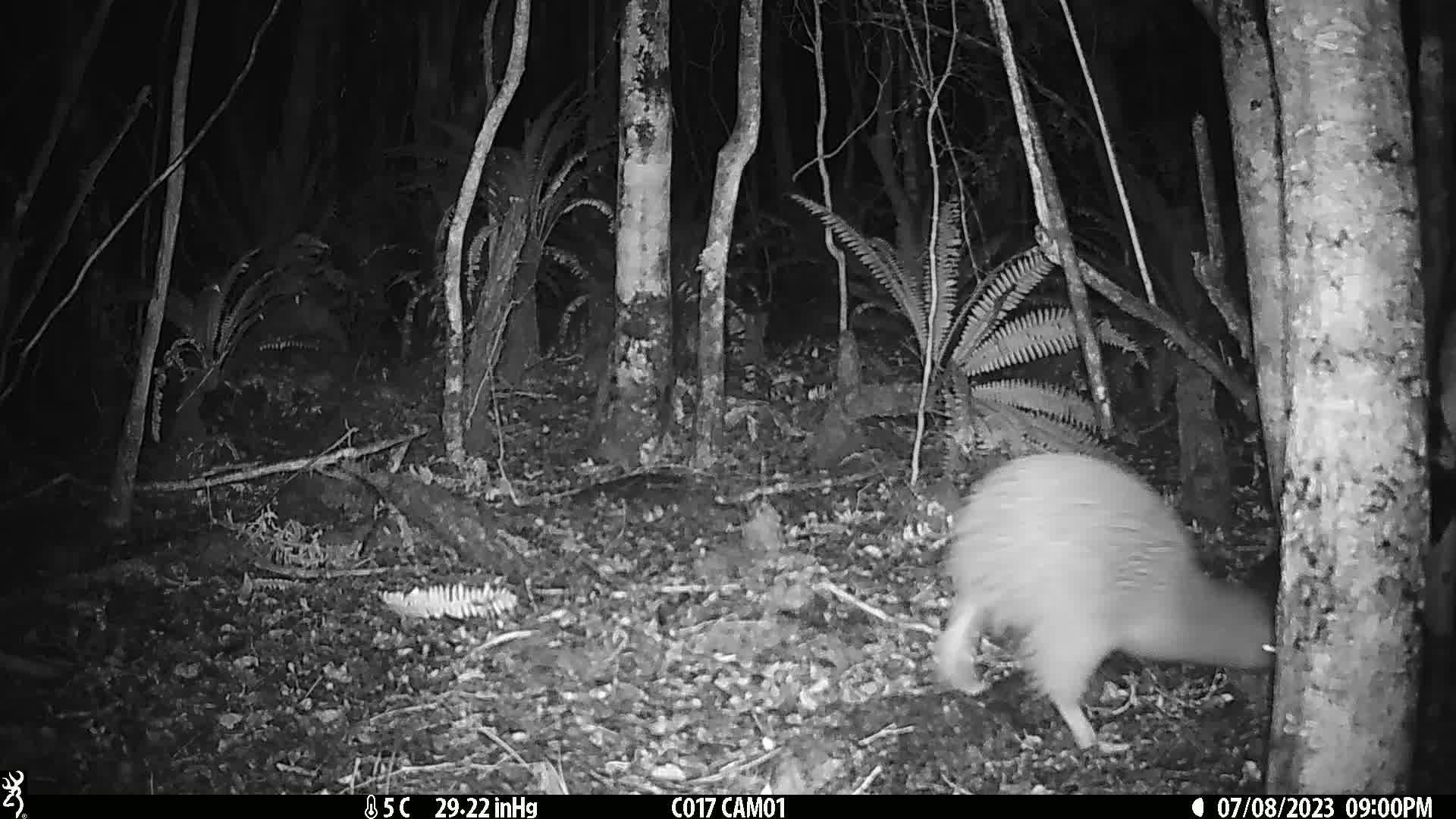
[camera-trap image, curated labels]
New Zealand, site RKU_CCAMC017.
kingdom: Animalia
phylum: Chordata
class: Aves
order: Apterygiformes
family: Apterygidae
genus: Apteryx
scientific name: Apteryx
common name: kiwi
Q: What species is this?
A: Kiwi (Apteryx).